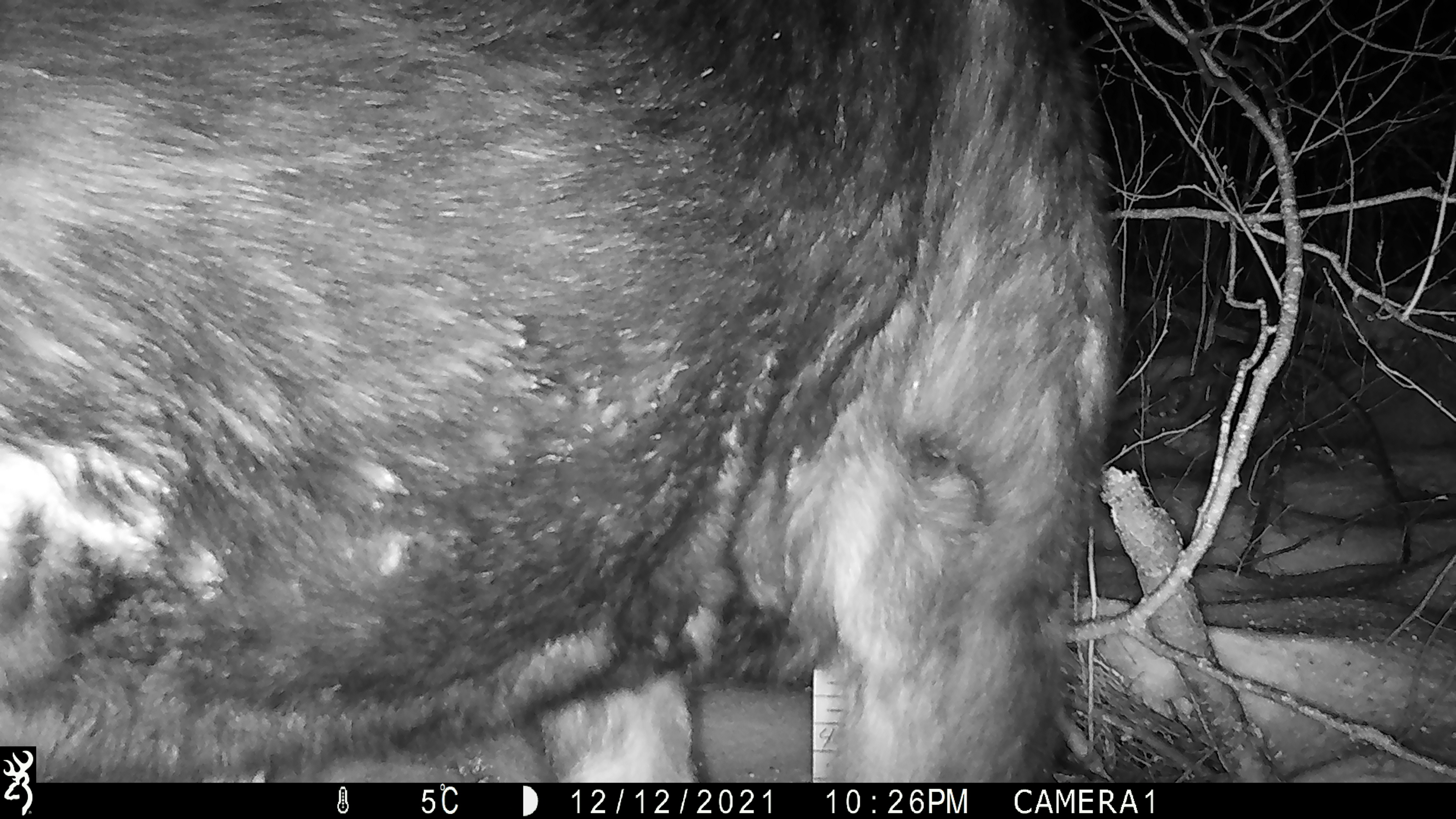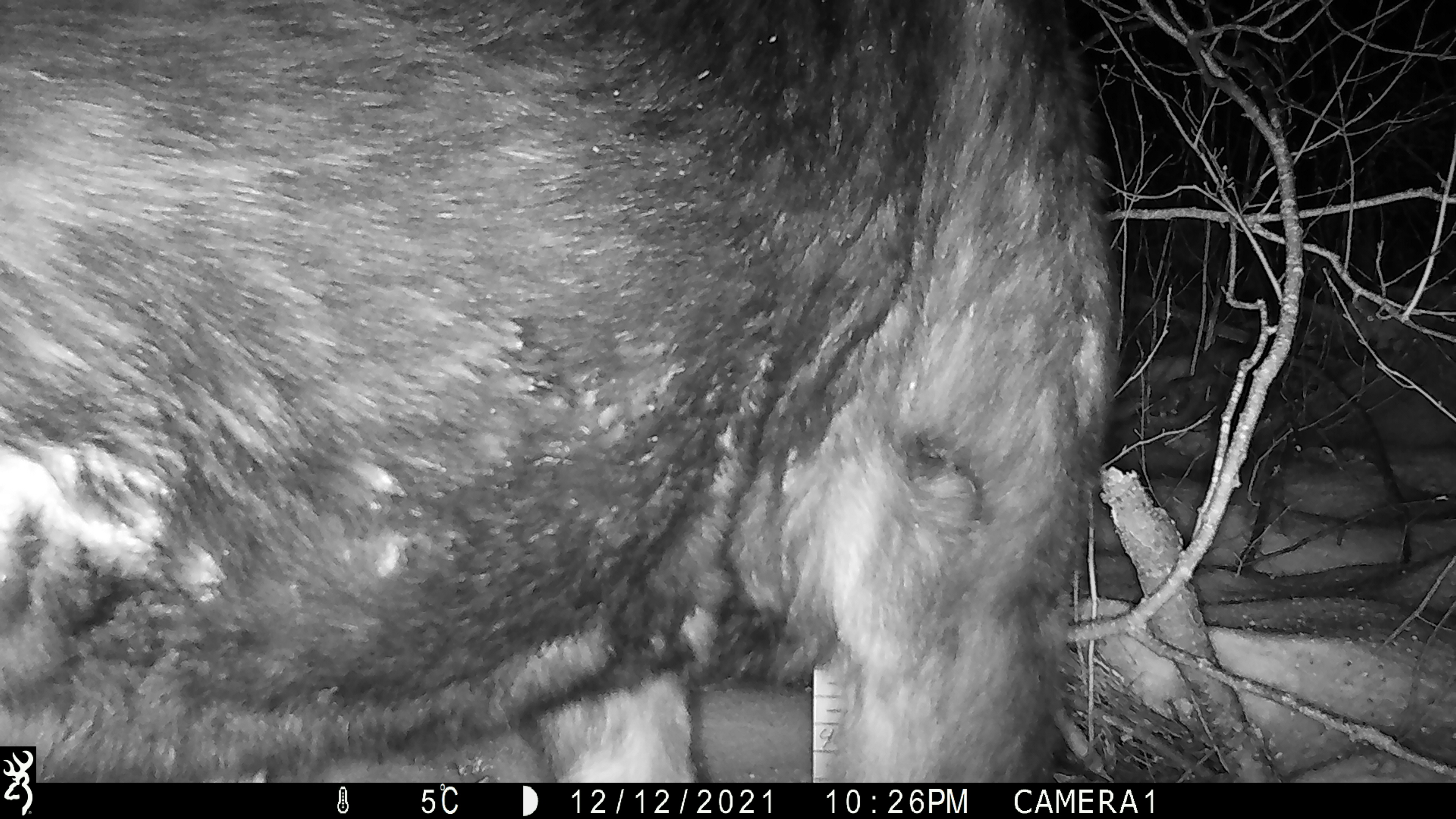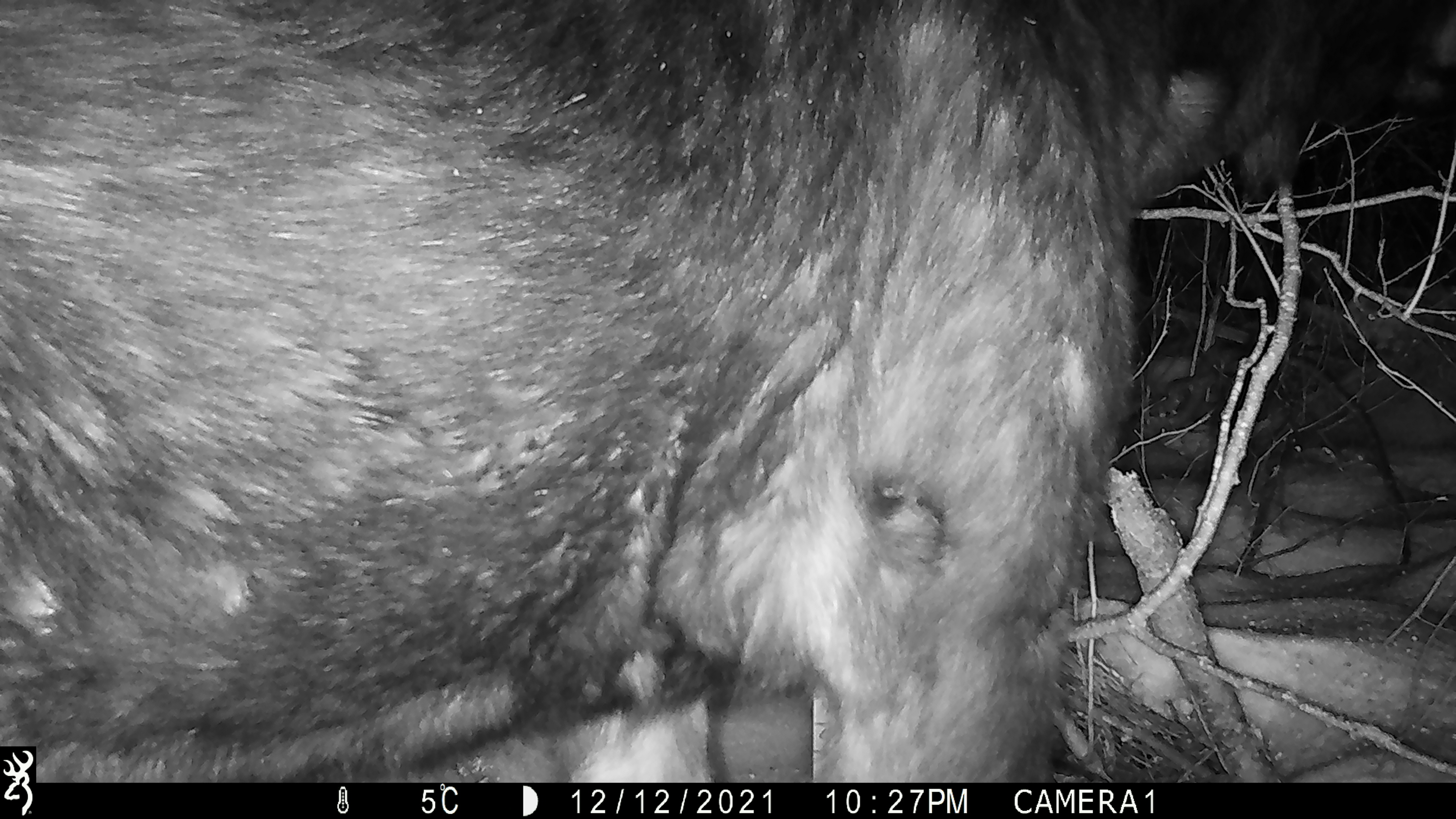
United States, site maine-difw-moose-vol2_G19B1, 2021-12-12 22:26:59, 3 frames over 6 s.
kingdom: Animalia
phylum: Chordata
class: Mammalia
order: Artiodactyla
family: Cervidae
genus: Alces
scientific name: Alces alces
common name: moose